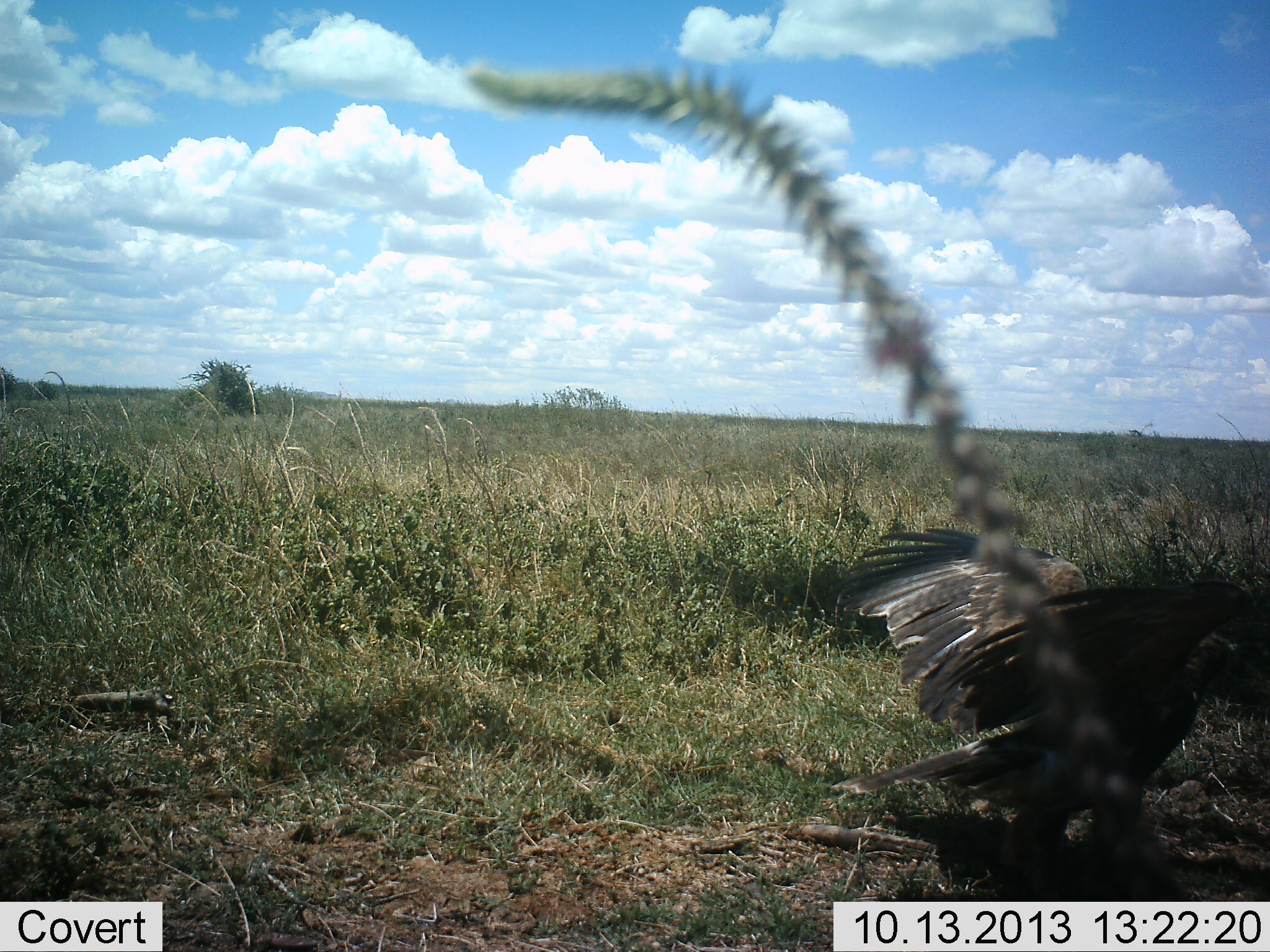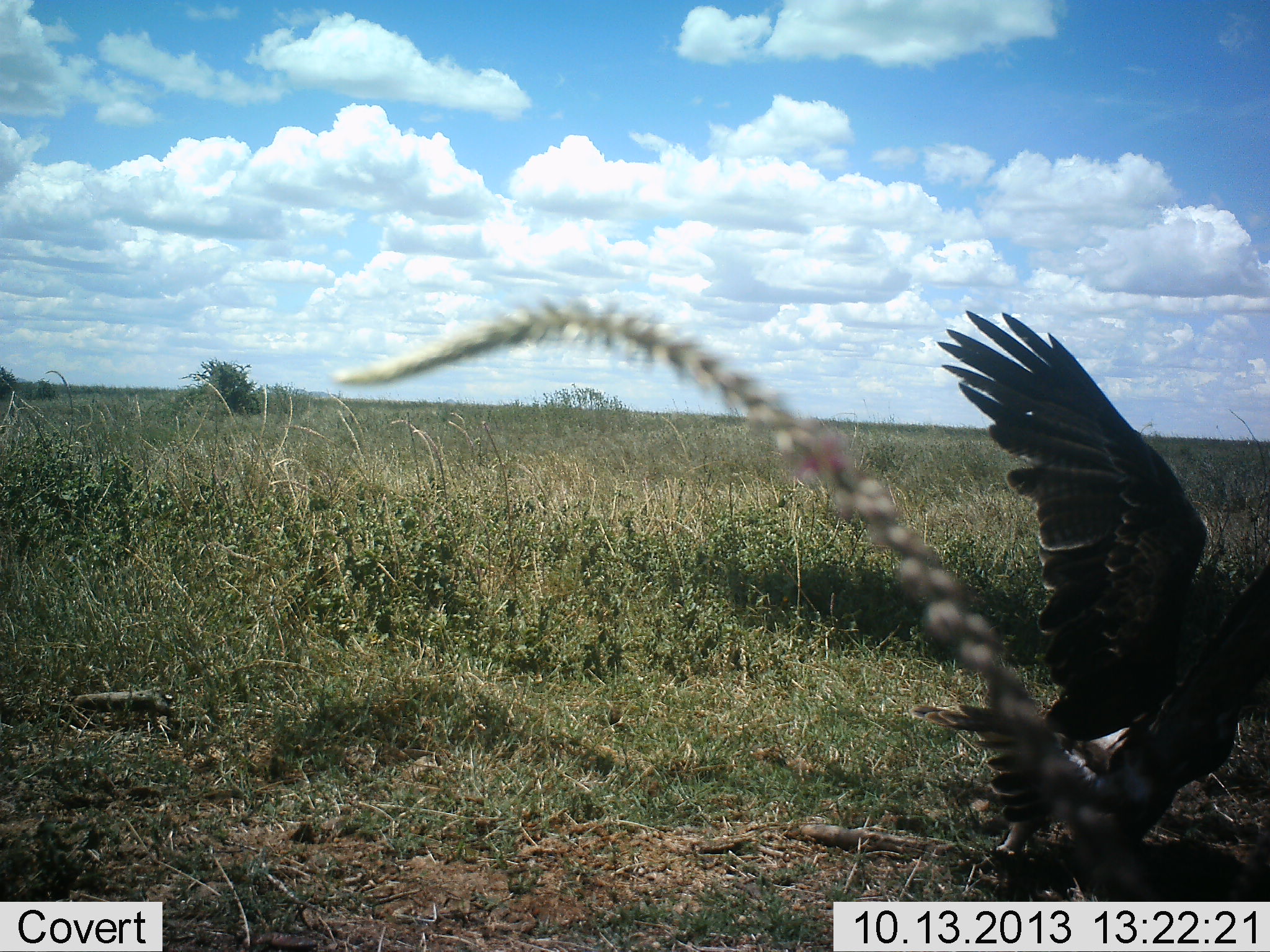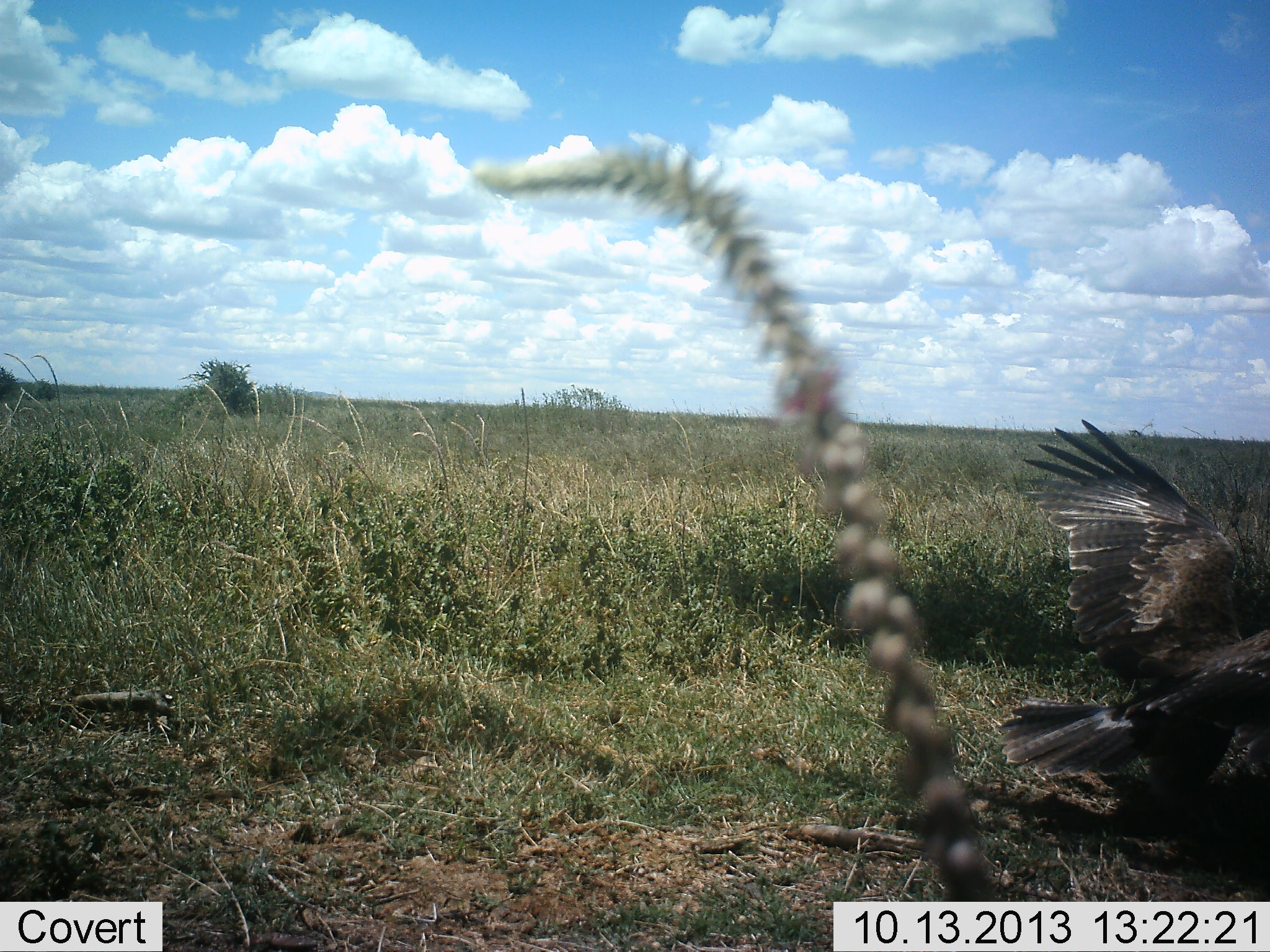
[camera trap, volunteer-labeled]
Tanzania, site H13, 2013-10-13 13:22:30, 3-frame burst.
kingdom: Animalia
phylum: Chordata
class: Aves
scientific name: Aves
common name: bird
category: otherbird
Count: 1.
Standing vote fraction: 10%.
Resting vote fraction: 0%.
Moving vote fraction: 70%.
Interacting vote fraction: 10%.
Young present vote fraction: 0%.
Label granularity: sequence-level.